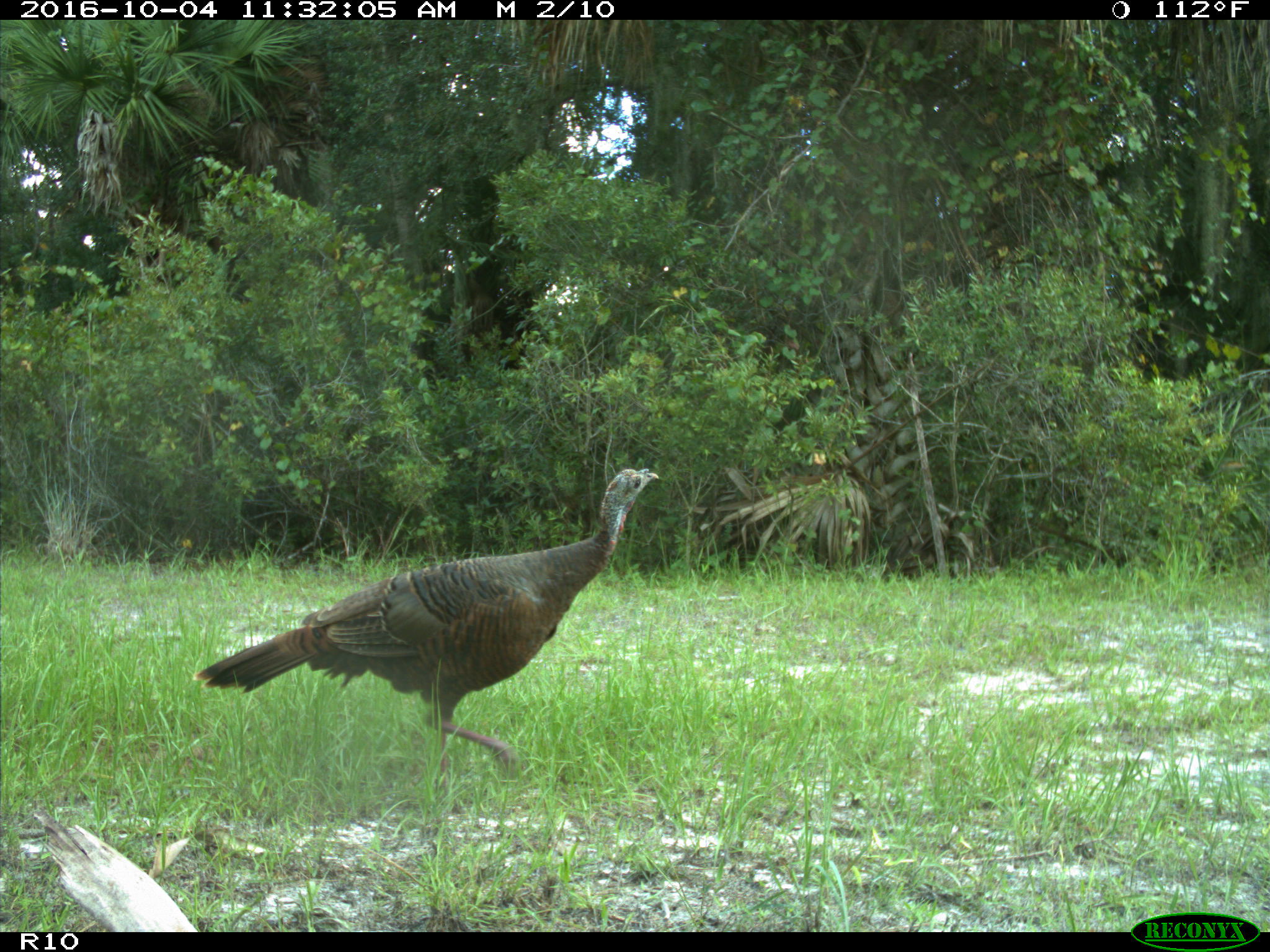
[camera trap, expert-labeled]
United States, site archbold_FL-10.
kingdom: Animalia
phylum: Chordata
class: Aves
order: Galliformes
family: Phasianidae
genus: Meleagris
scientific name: Meleagris gallopavo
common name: wild turkey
Meleagris gallopavo (wild turkey).